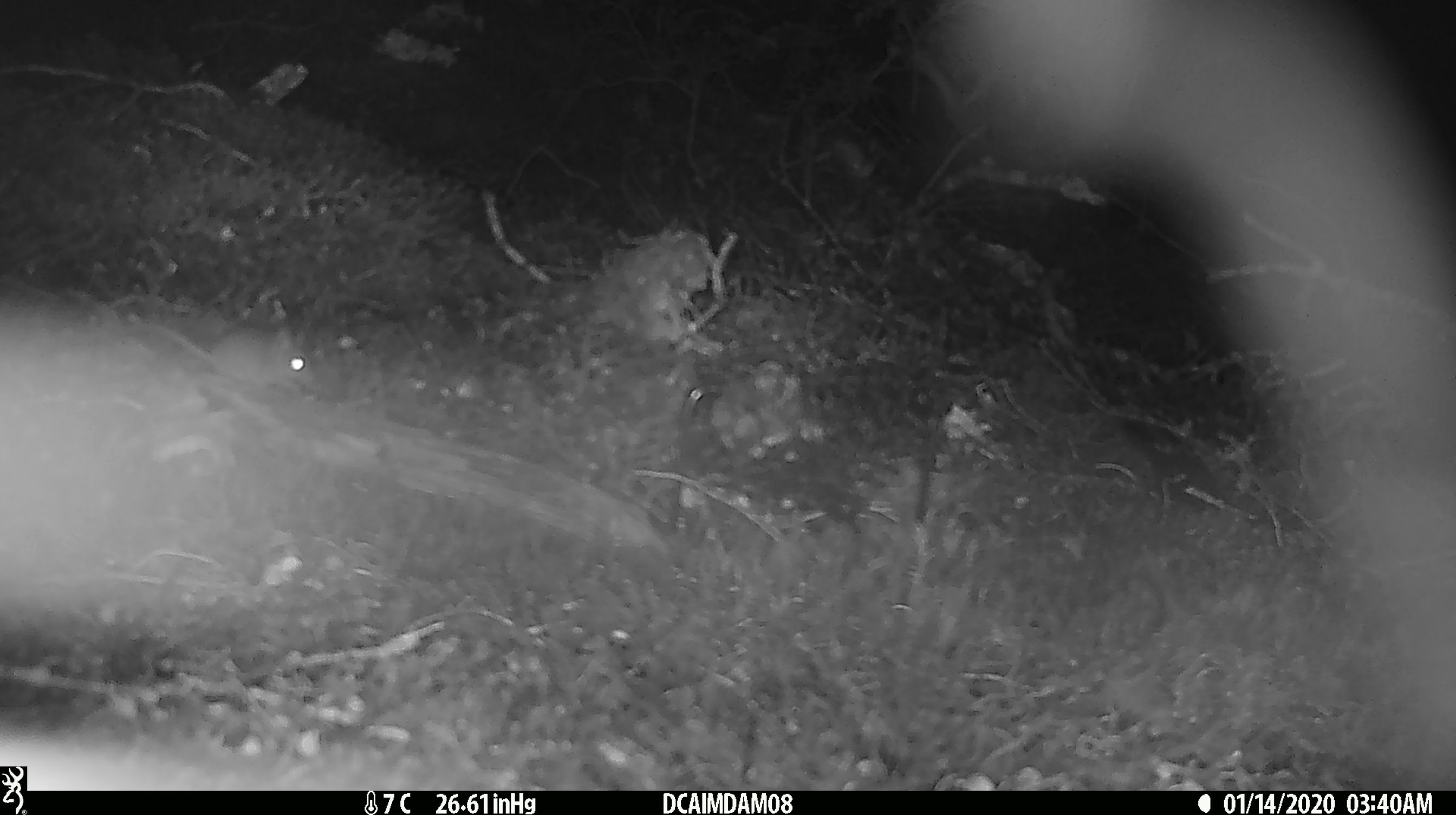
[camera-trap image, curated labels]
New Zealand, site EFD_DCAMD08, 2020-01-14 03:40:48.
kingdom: Animalia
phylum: Chordata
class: Mammalia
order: Rodentia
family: Muridae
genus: Mus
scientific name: Mus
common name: mouse